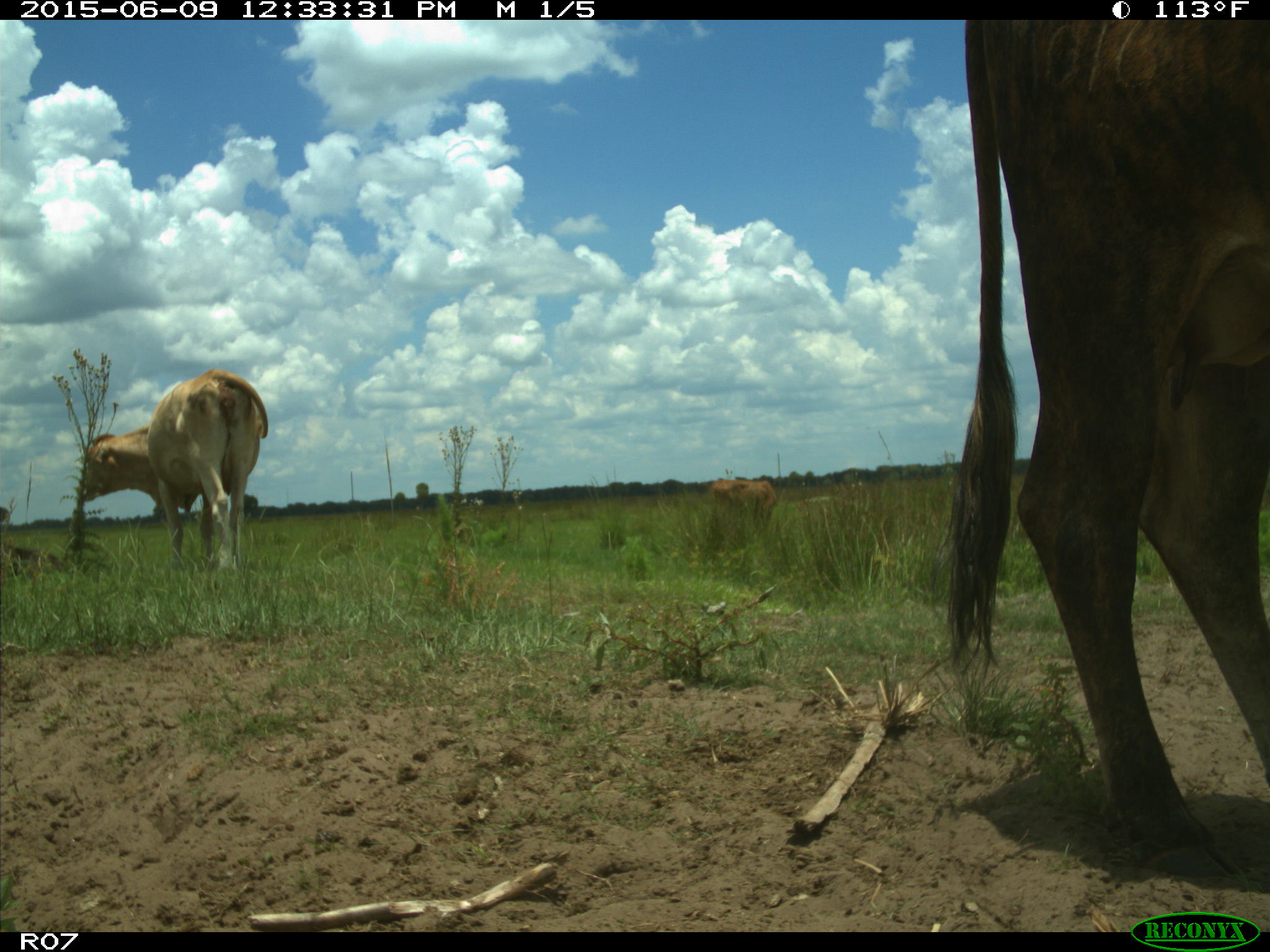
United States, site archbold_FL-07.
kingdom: Animalia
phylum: Chordata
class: Mammalia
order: Artiodactyla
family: Bovidae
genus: Bos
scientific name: Bos taurus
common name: domestic cow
Bos taurus (domestic cow).